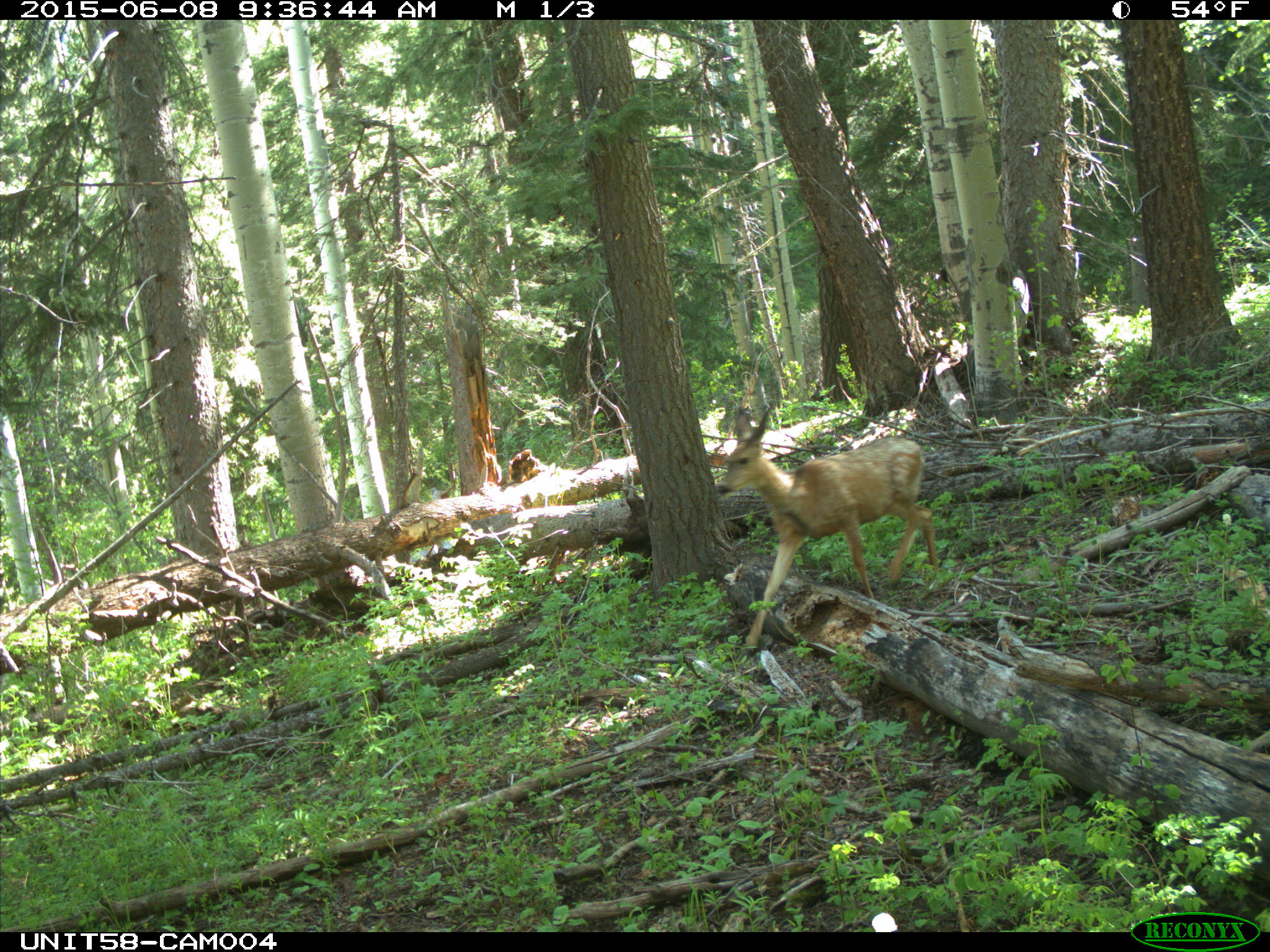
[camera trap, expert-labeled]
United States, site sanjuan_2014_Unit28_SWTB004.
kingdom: Animalia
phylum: Chordata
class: Mammalia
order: Artiodactyla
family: Cervidae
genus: Odocoileus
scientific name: Odocoileus hemionus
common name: mule deer